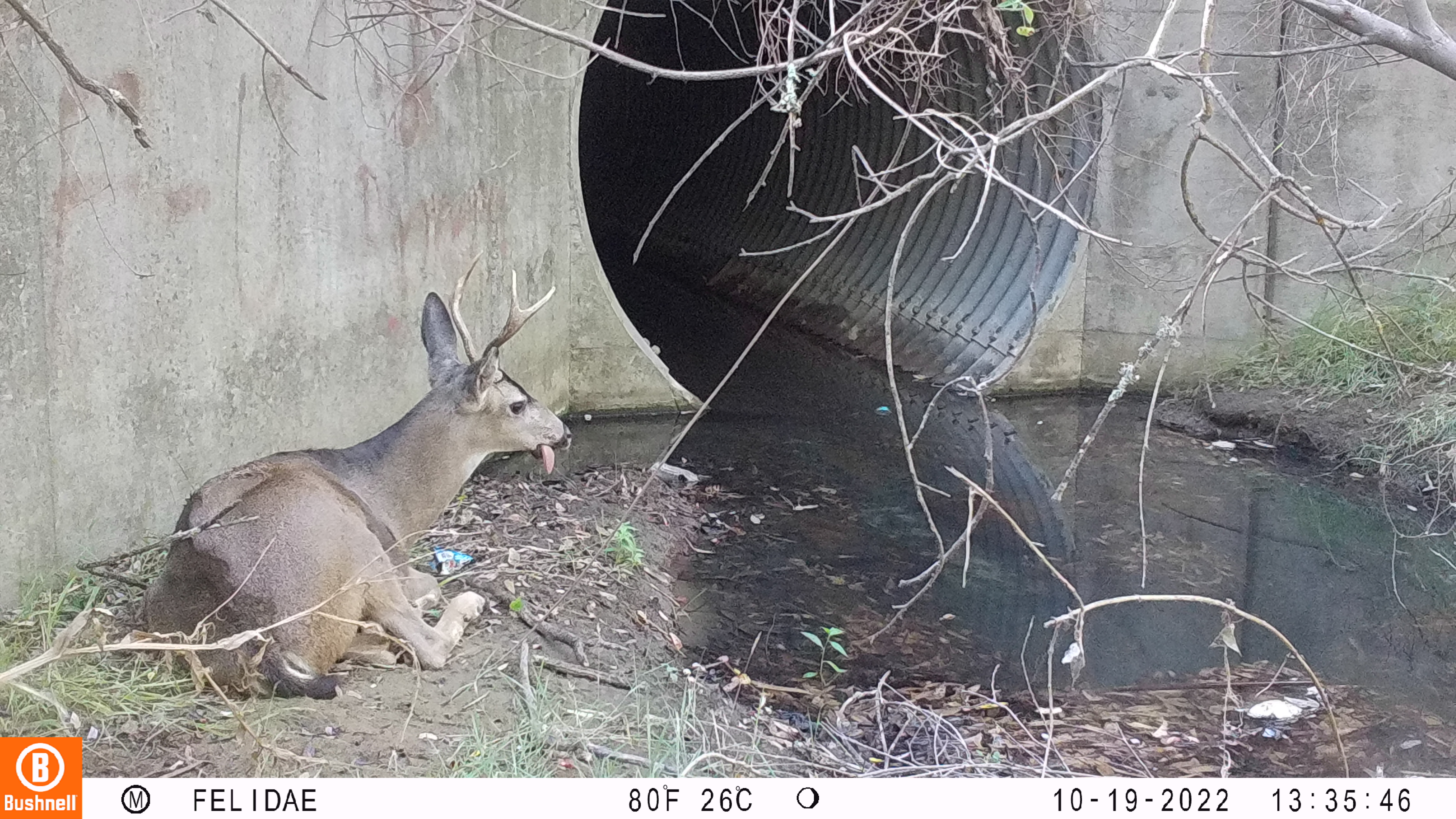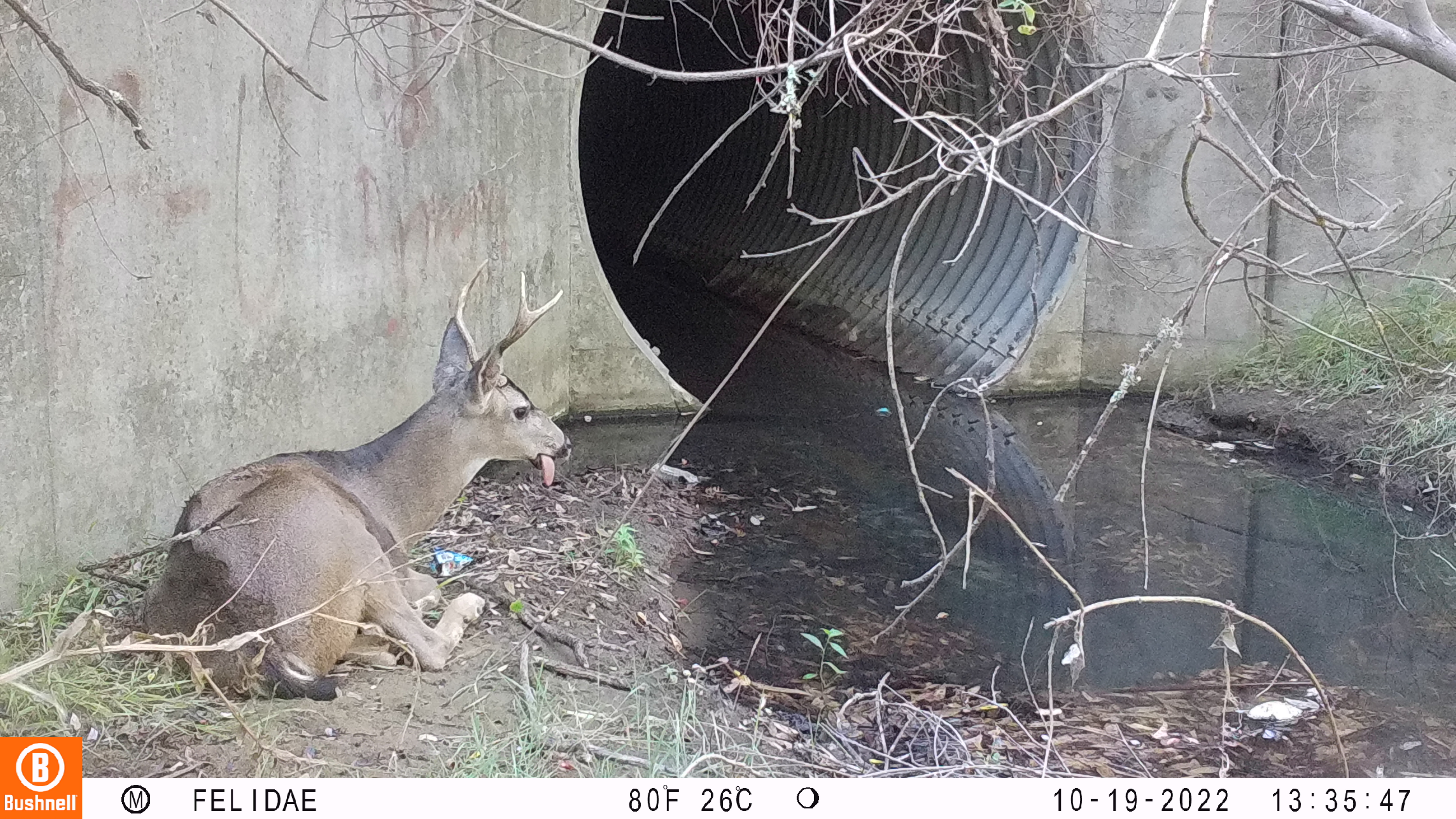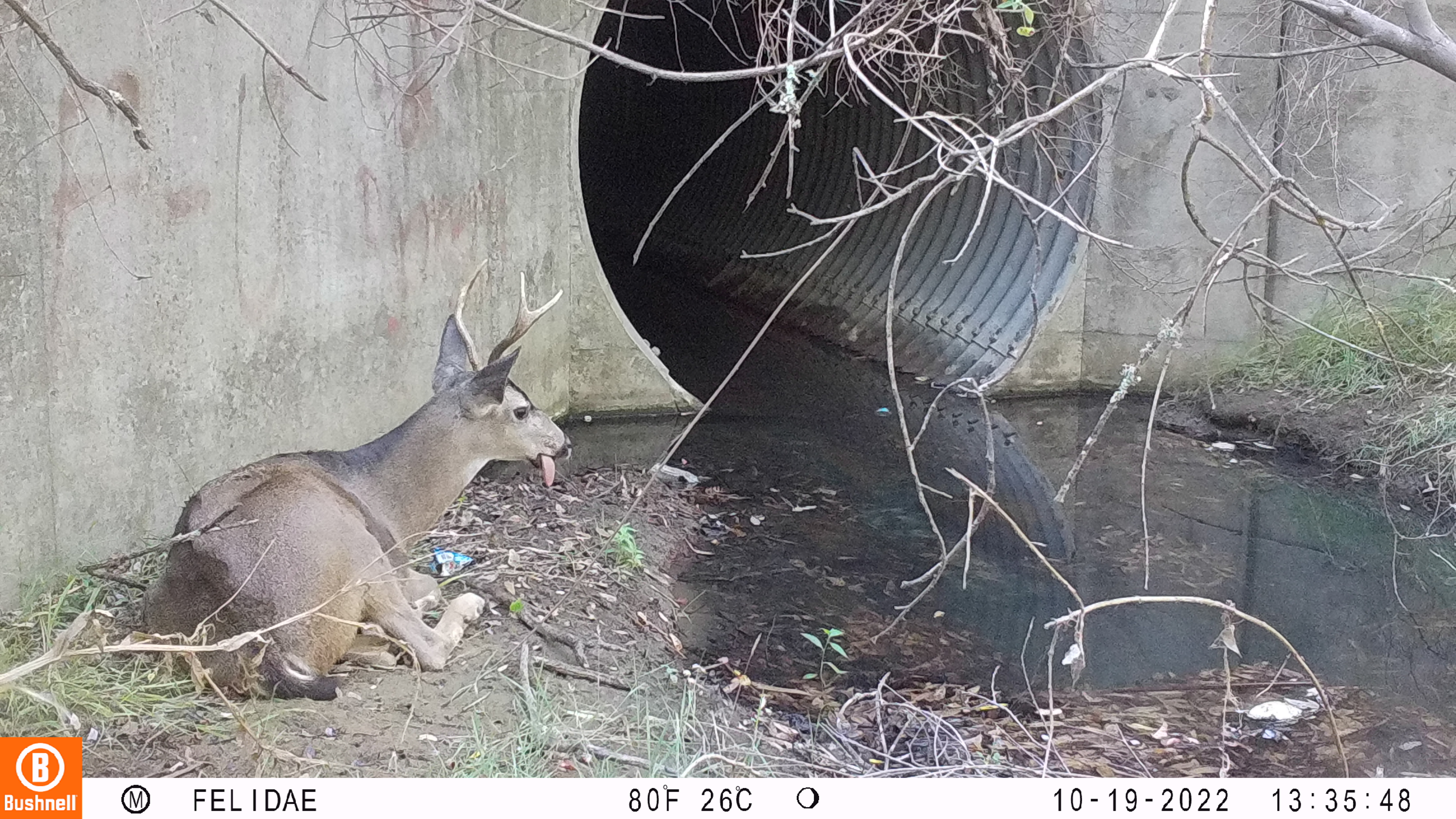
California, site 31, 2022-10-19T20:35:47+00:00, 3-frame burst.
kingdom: Animalia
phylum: Chordata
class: Mammalia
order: Artiodactyla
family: Cervidae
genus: Odocoileus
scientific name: Odocoileus hemionus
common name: mule deer